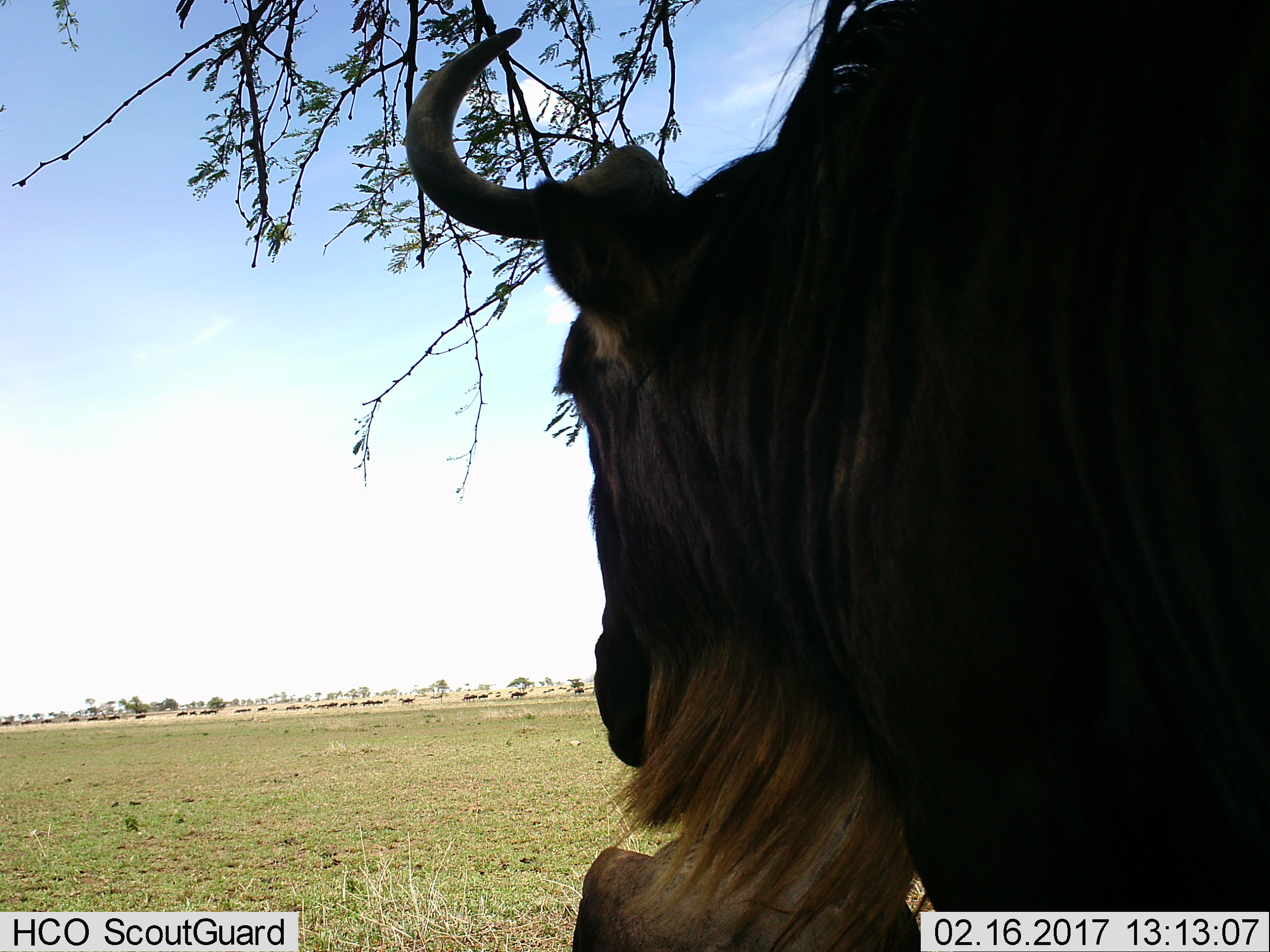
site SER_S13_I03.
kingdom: Animalia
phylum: Chordata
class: Mammalia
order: Artiodactyla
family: Bovidae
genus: Connochaetes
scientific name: Connochaetes taurinus taurinus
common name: blue wildebeest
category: wildebeestblue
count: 1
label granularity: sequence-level